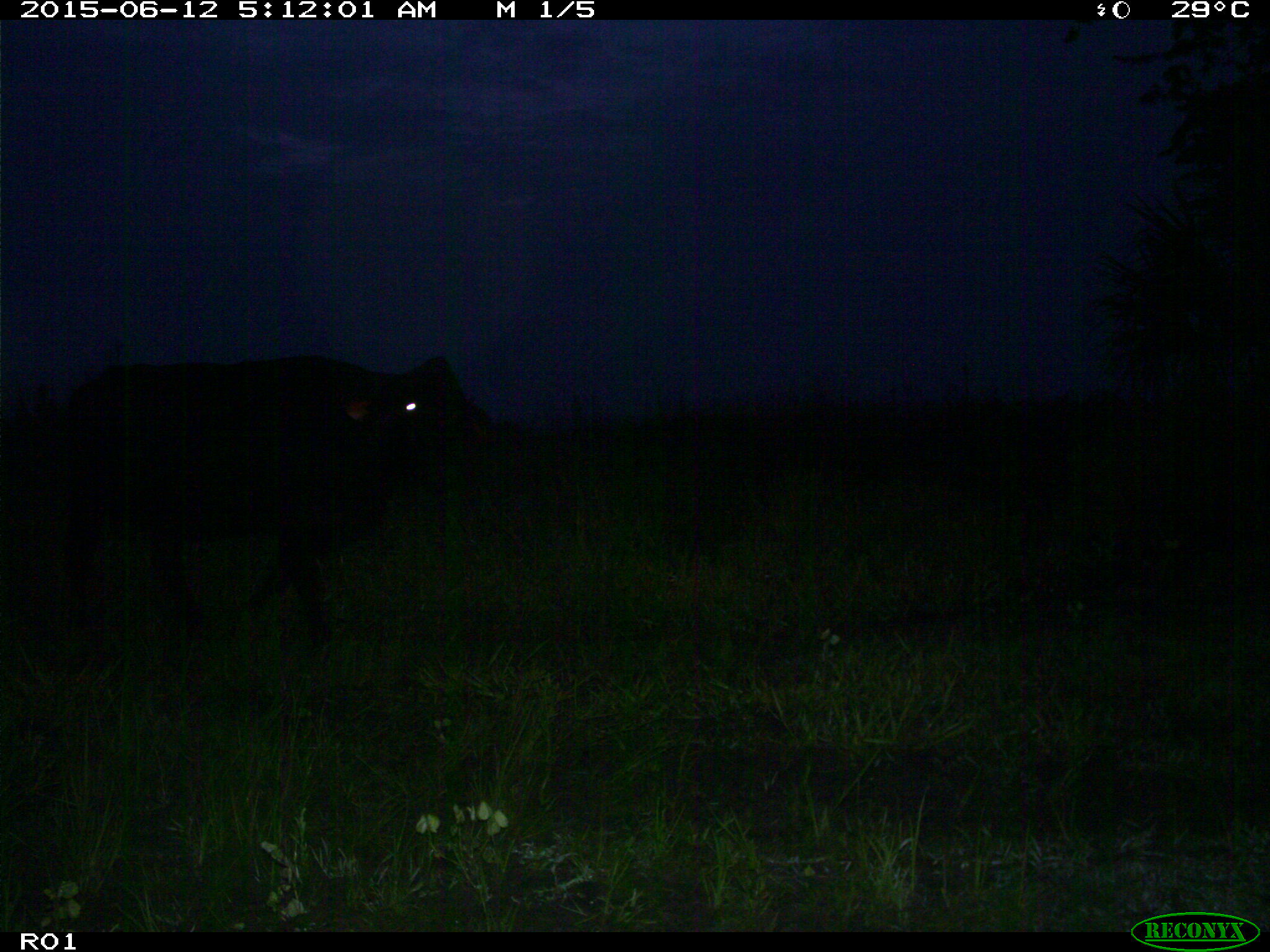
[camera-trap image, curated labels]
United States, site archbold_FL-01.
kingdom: Animalia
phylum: Chordata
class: Mammalia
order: Artiodactyla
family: Bovidae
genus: Bos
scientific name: Bos taurus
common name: domestic cow